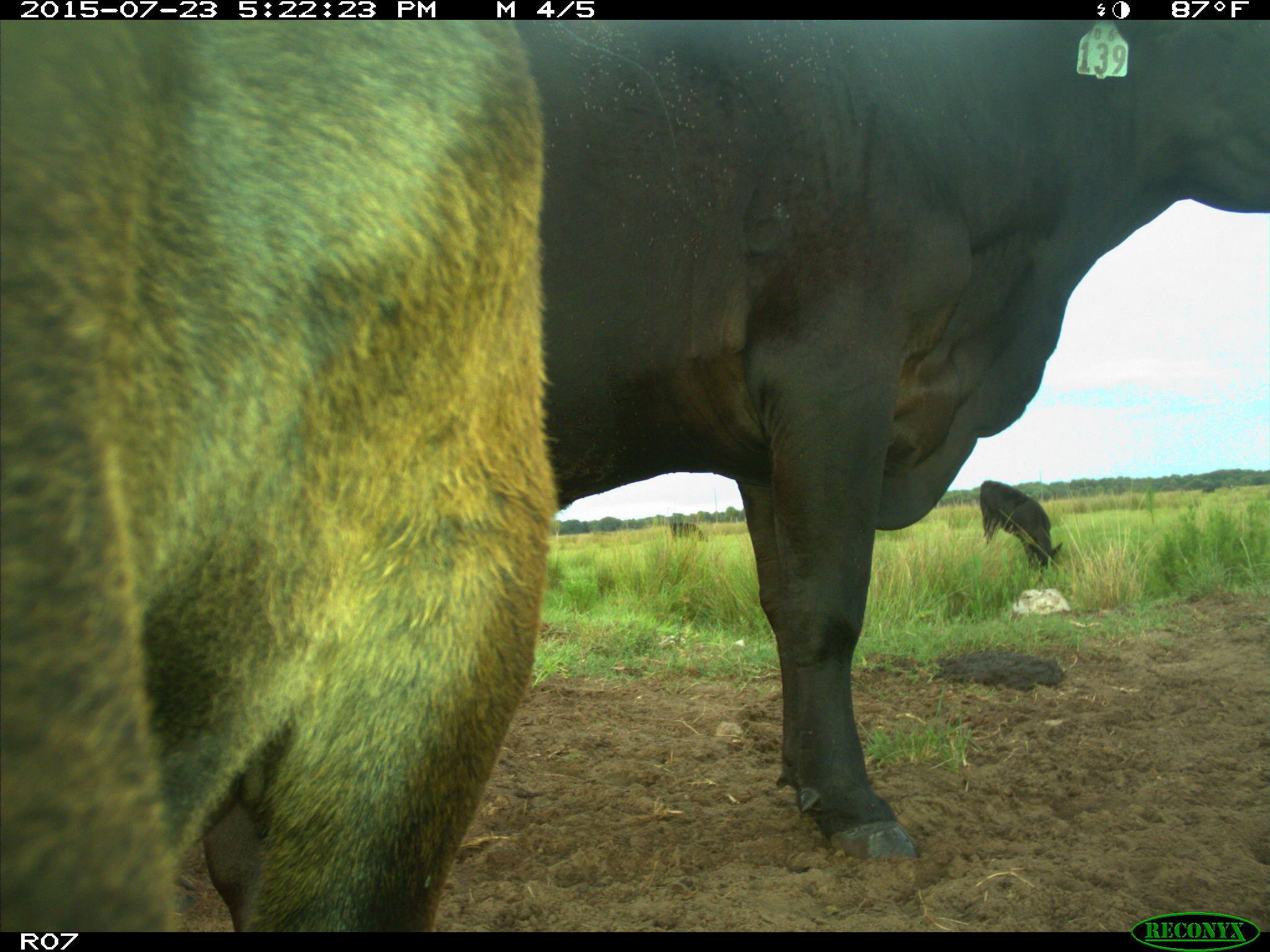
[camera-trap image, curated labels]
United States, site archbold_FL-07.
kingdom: Animalia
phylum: Chordata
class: Mammalia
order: Artiodactyla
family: Bovidae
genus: Bos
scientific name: Bos taurus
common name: domestic cow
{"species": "Bos taurus (domestic cow)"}